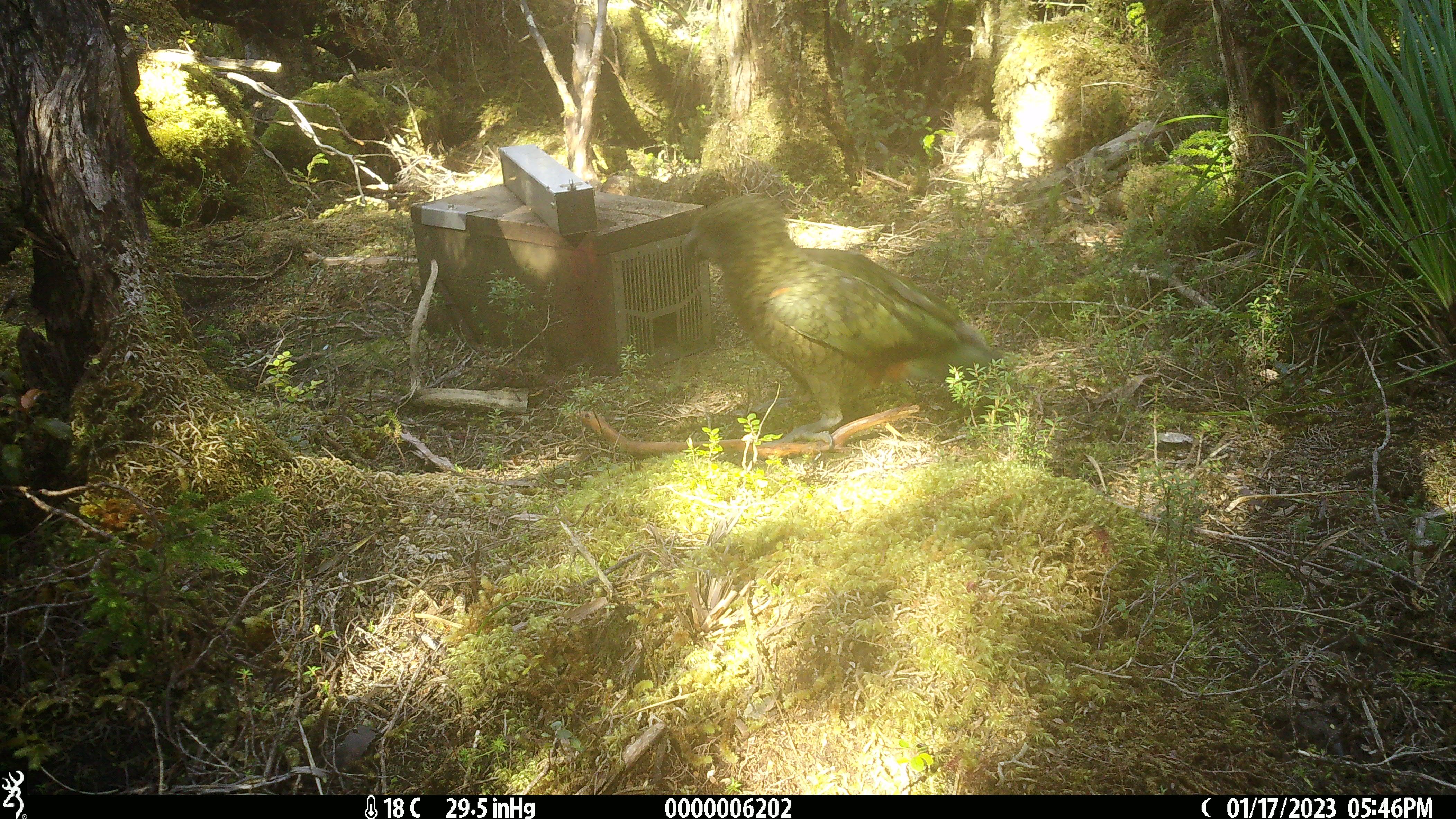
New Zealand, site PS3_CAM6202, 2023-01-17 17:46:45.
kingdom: Animalia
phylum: Chordata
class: Aves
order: Psittaciformes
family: Strigopidae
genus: Nestor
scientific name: Nestor notabilis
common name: kea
Kea (Nestor notabilis).